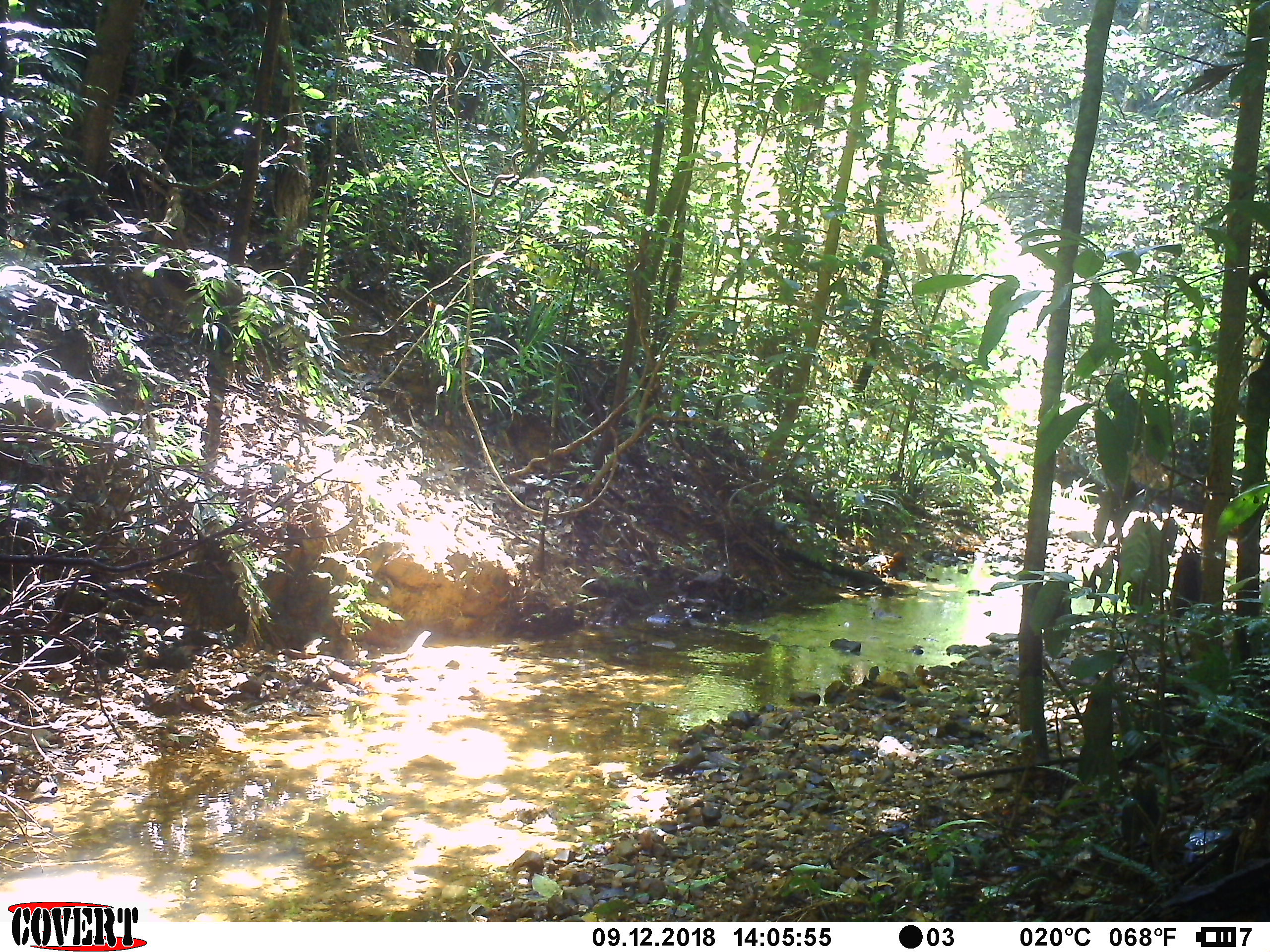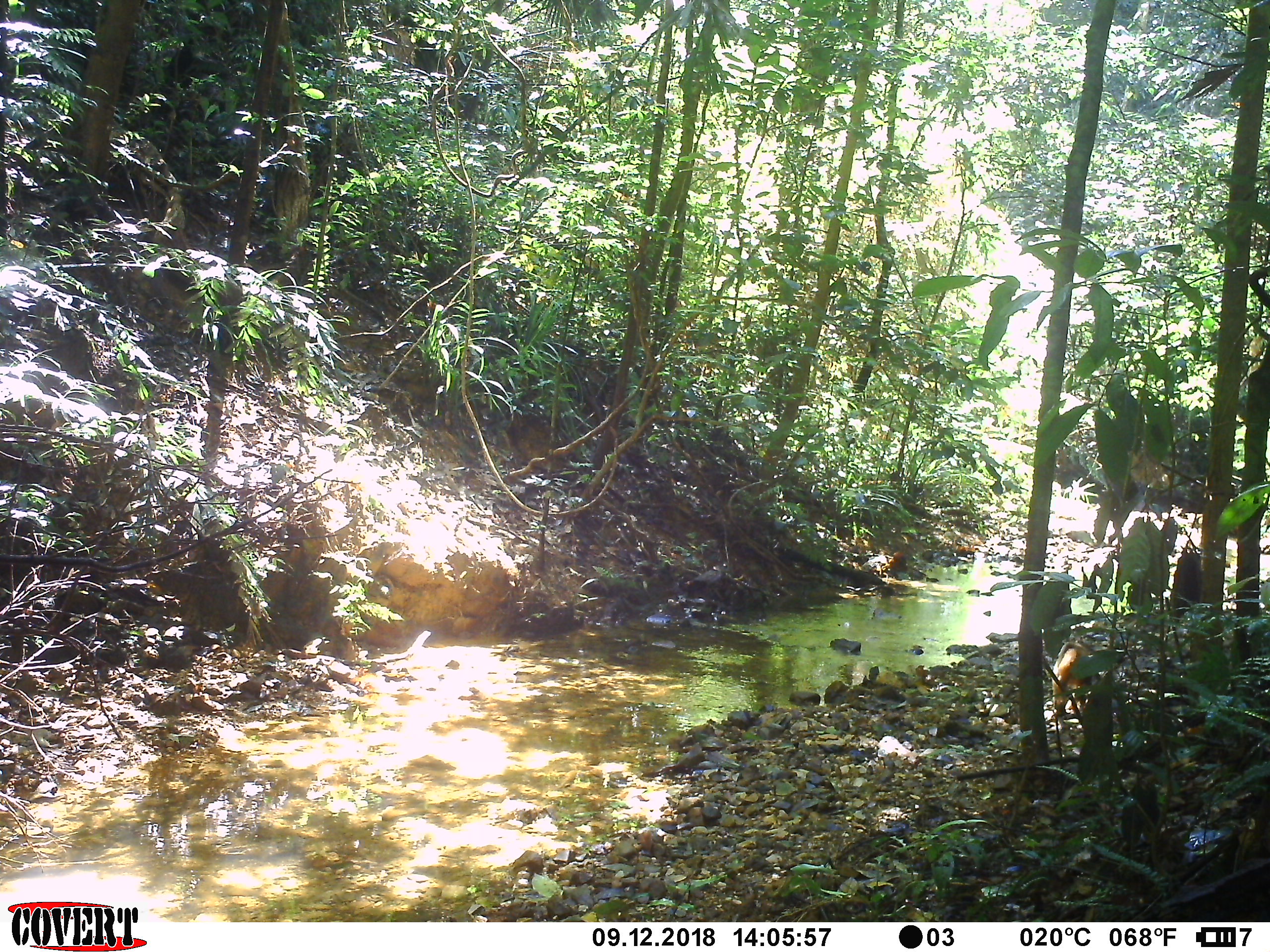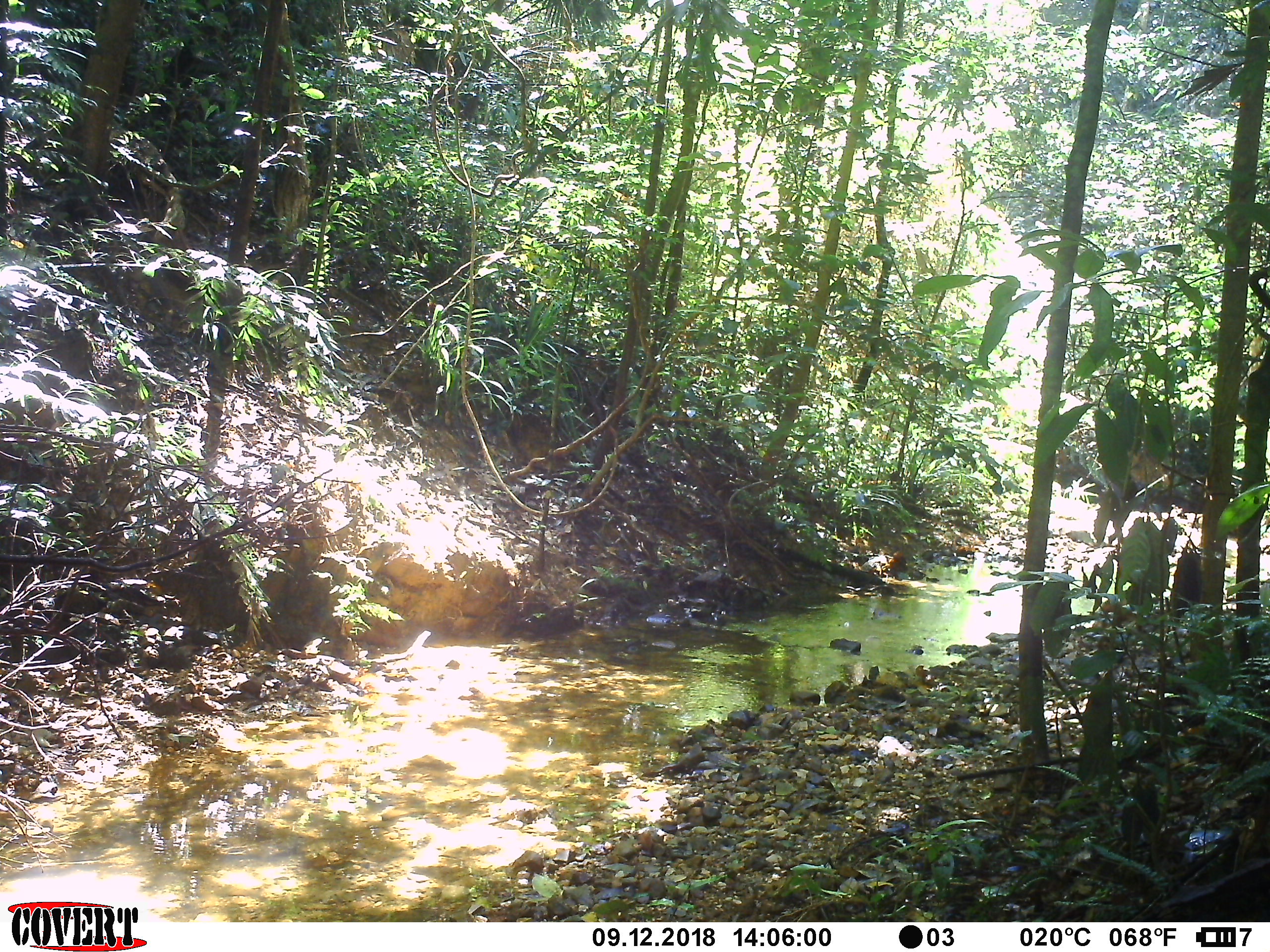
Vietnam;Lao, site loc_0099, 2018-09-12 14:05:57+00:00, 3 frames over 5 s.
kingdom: Animalia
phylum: Chordata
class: Mammalia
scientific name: Mammalia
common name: mammal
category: unidentified small mammal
Unidentified small mammal (mammal) (Mammalia). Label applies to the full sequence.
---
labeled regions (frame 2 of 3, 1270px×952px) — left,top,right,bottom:
unidentified small mammal: 1050,640,1091,718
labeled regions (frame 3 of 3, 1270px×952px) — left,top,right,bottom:
unidentified small mammal: 1088,599,1141,632